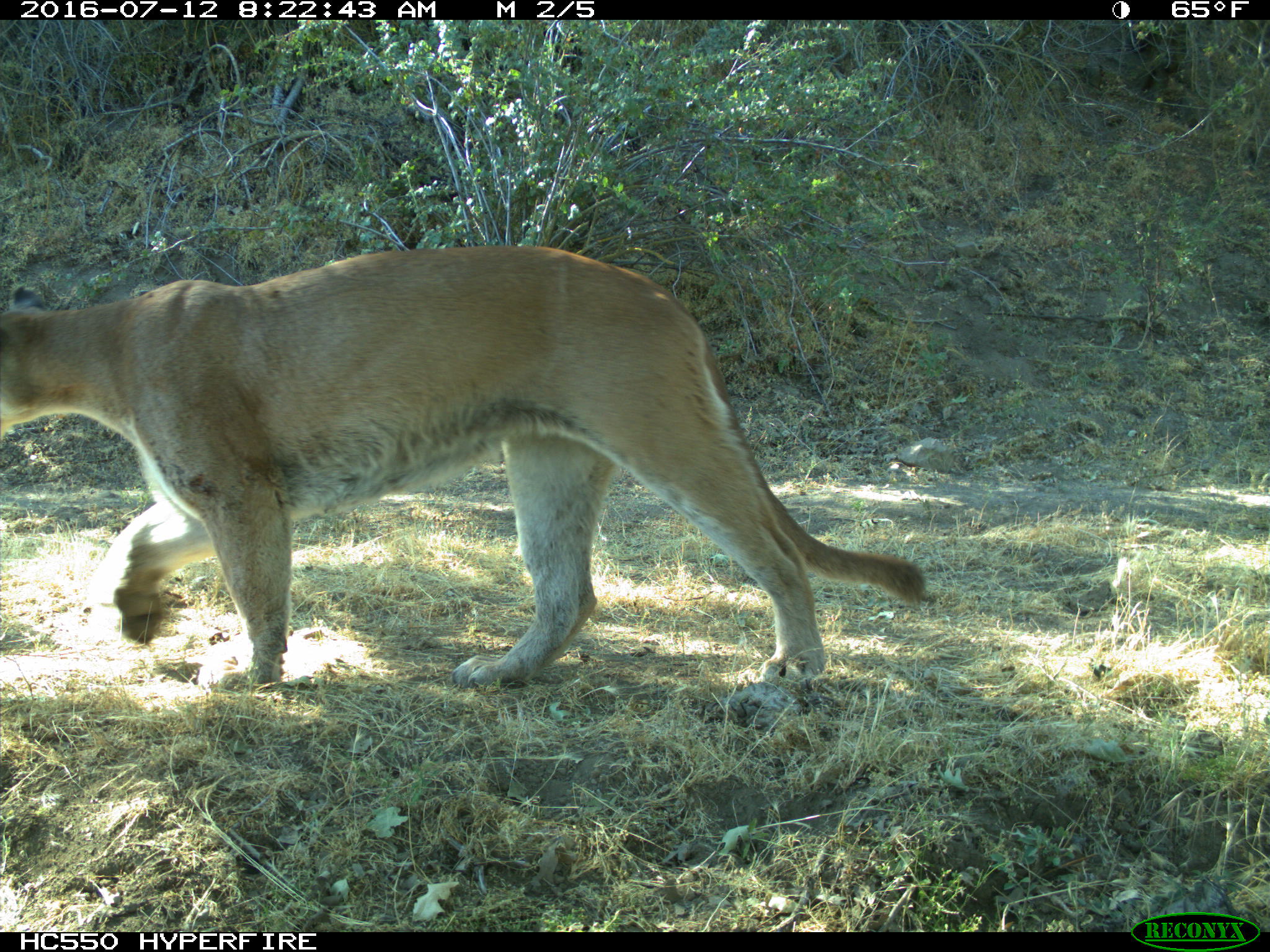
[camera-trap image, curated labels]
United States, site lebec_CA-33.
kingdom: Animalia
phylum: Chordata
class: Mammalia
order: Carnivora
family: Felidae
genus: Puma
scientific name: Puma concolor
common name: mountain lion